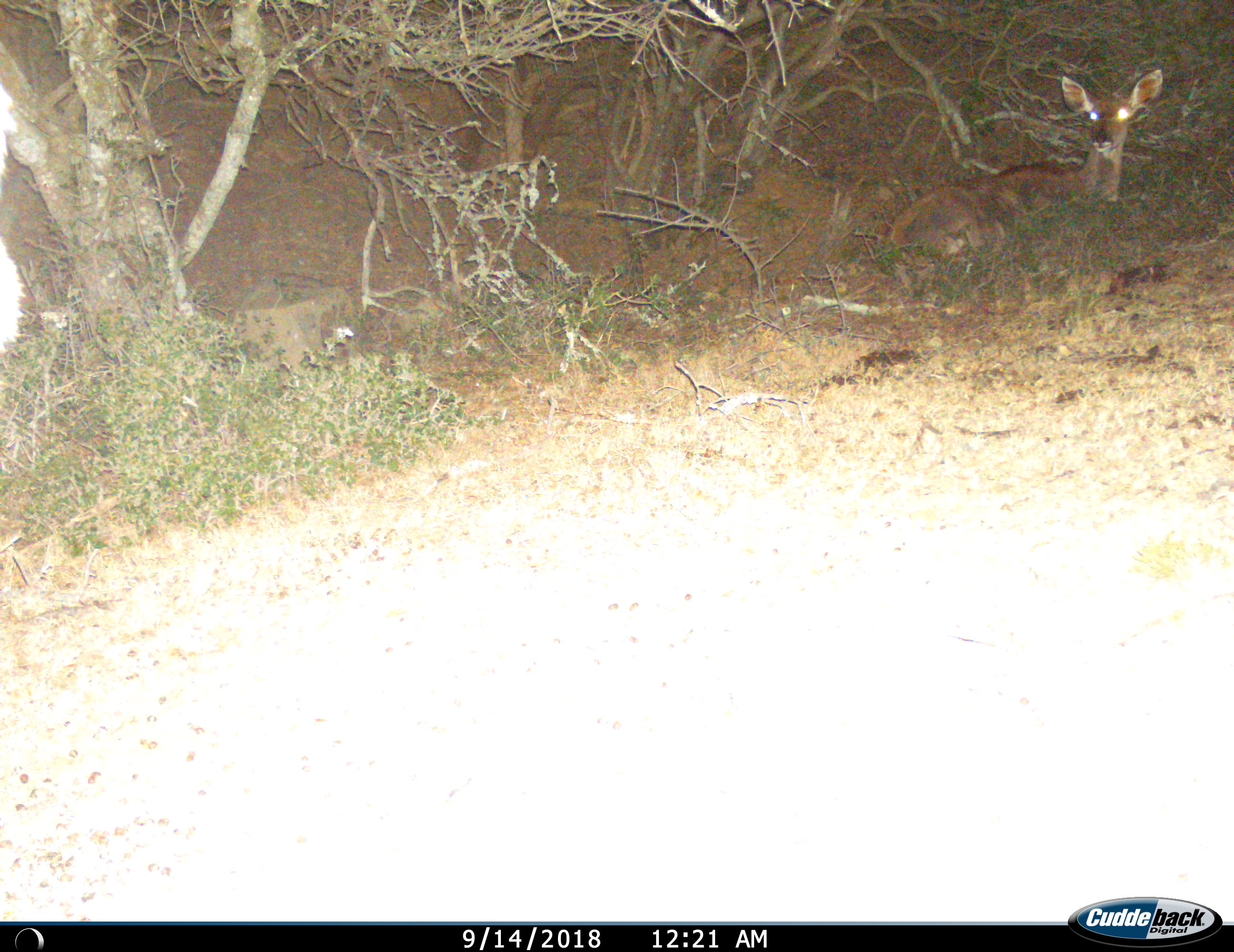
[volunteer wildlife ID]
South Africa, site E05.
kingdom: Animalia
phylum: Chordata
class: Mammalia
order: Artiodactyla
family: Bovidae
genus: Tragelaphus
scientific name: Tragelaphus strepsiceros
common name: greater kudu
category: kudu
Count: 1.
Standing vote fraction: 0%.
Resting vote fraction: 100%.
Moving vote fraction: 14%.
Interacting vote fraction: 0%.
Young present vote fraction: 0%.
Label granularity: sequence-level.